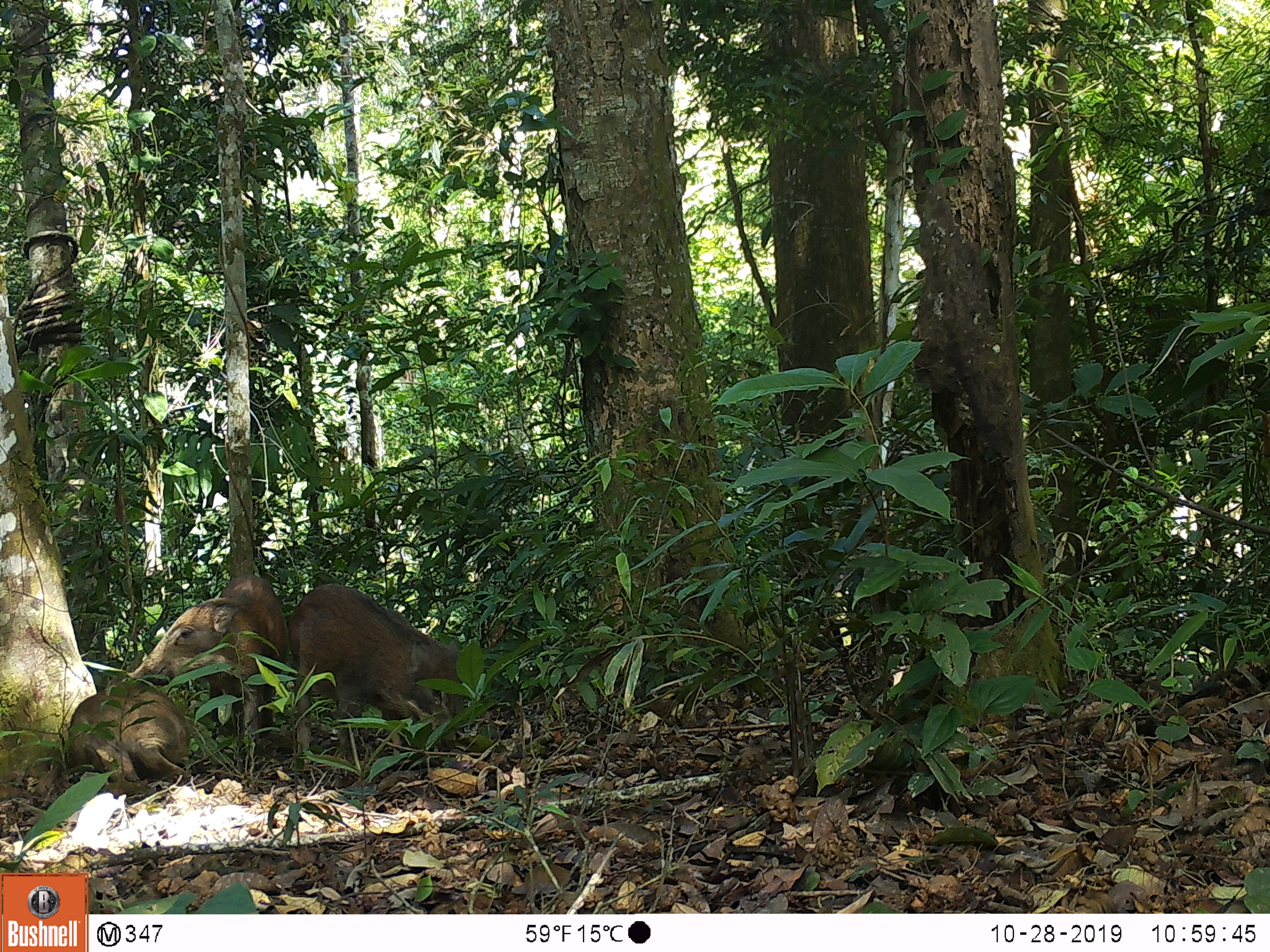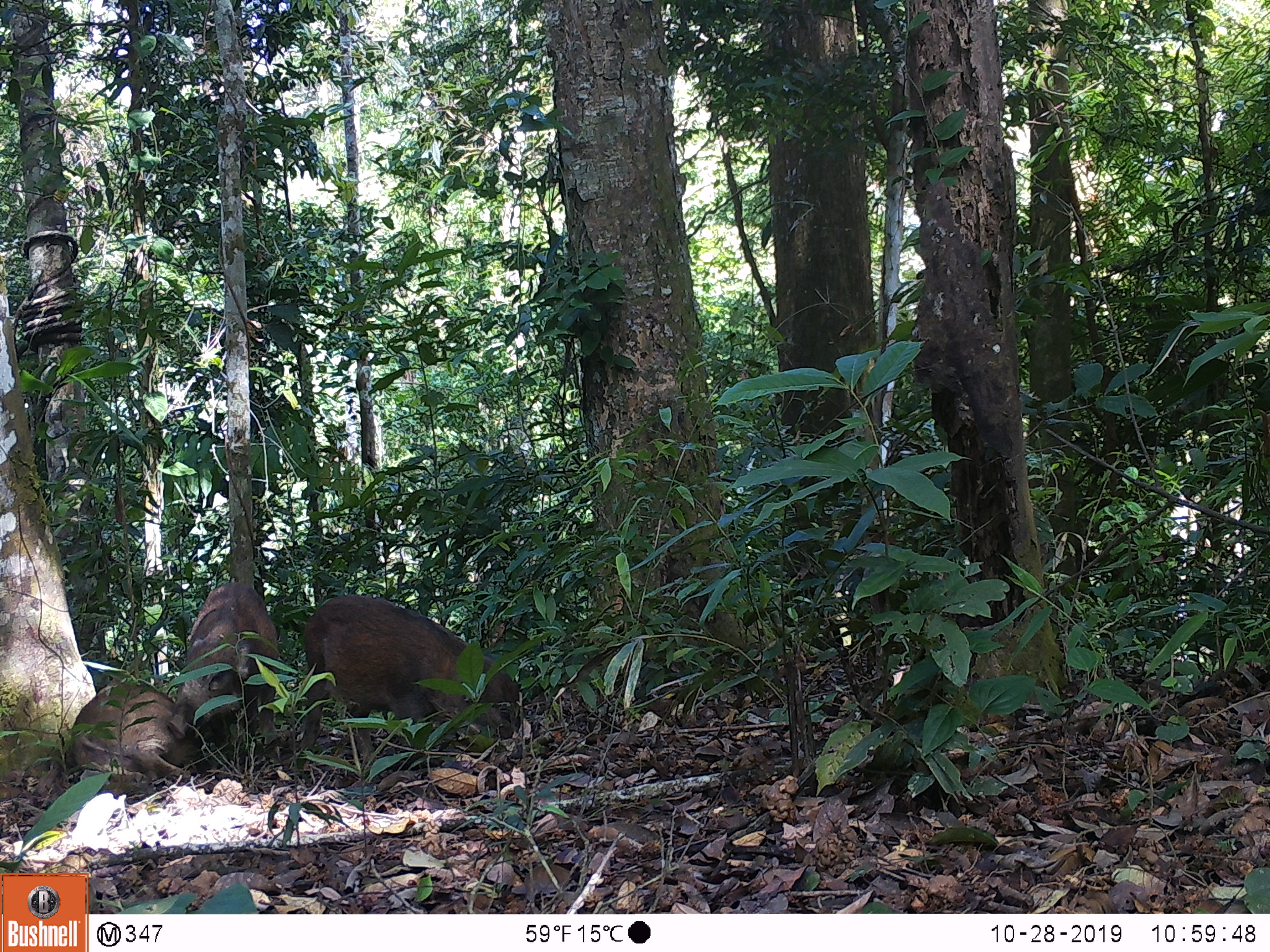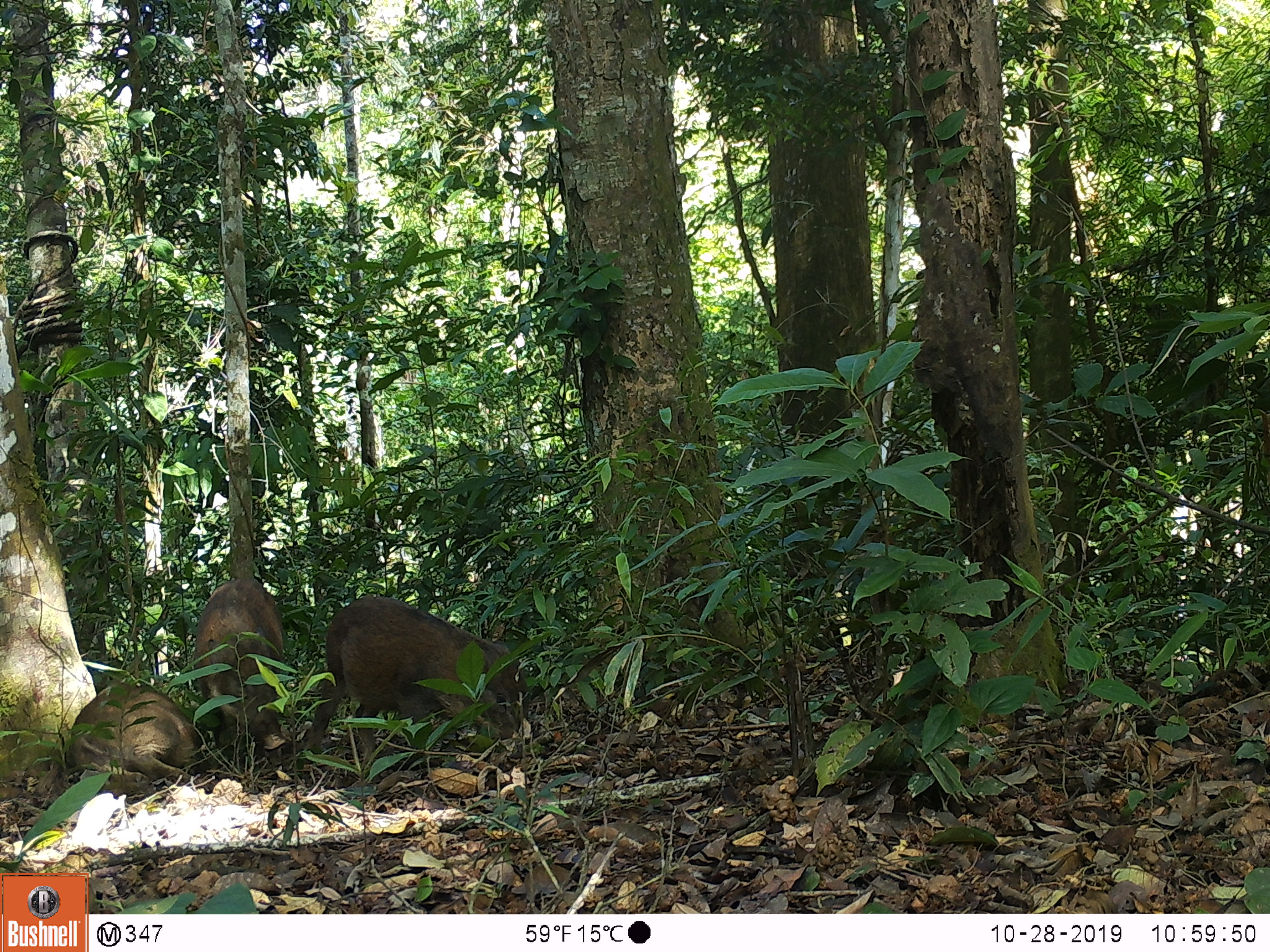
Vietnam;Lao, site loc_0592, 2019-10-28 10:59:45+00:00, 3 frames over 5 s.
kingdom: Animalia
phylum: Chordata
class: Mammalia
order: Artiodactyla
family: Suidae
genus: Sus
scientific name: Sus scrofa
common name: eurasian wild pig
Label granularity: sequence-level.